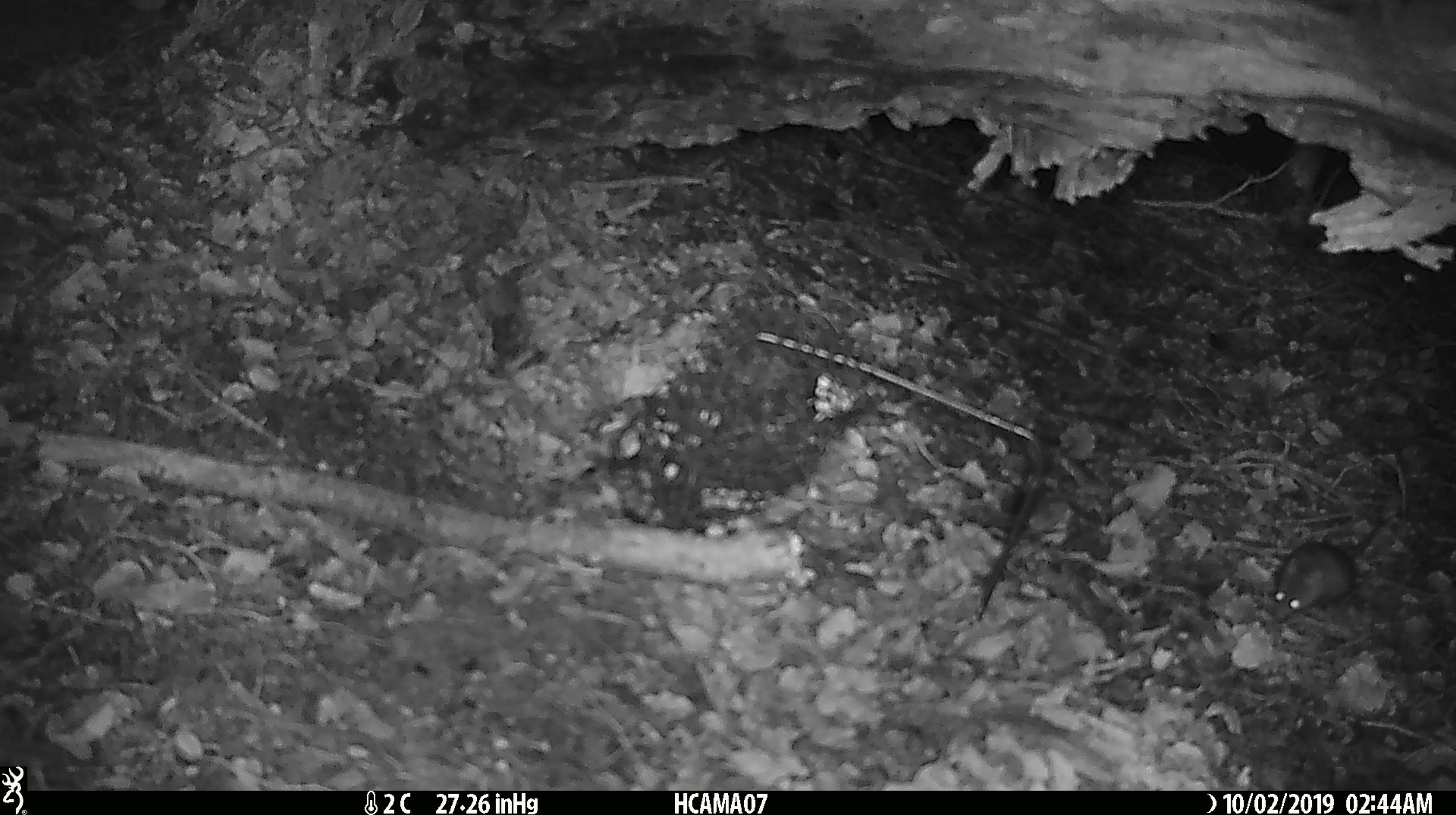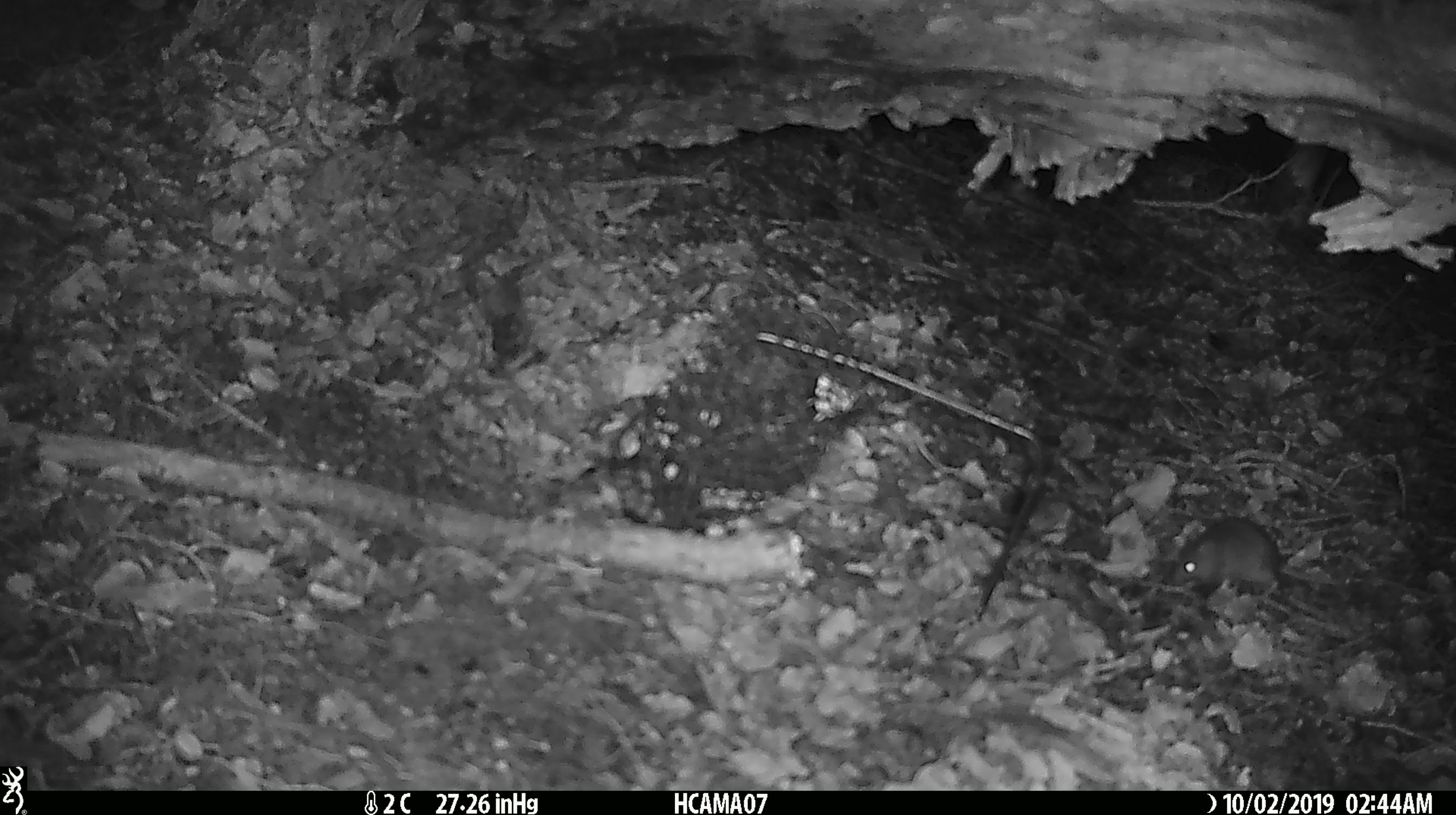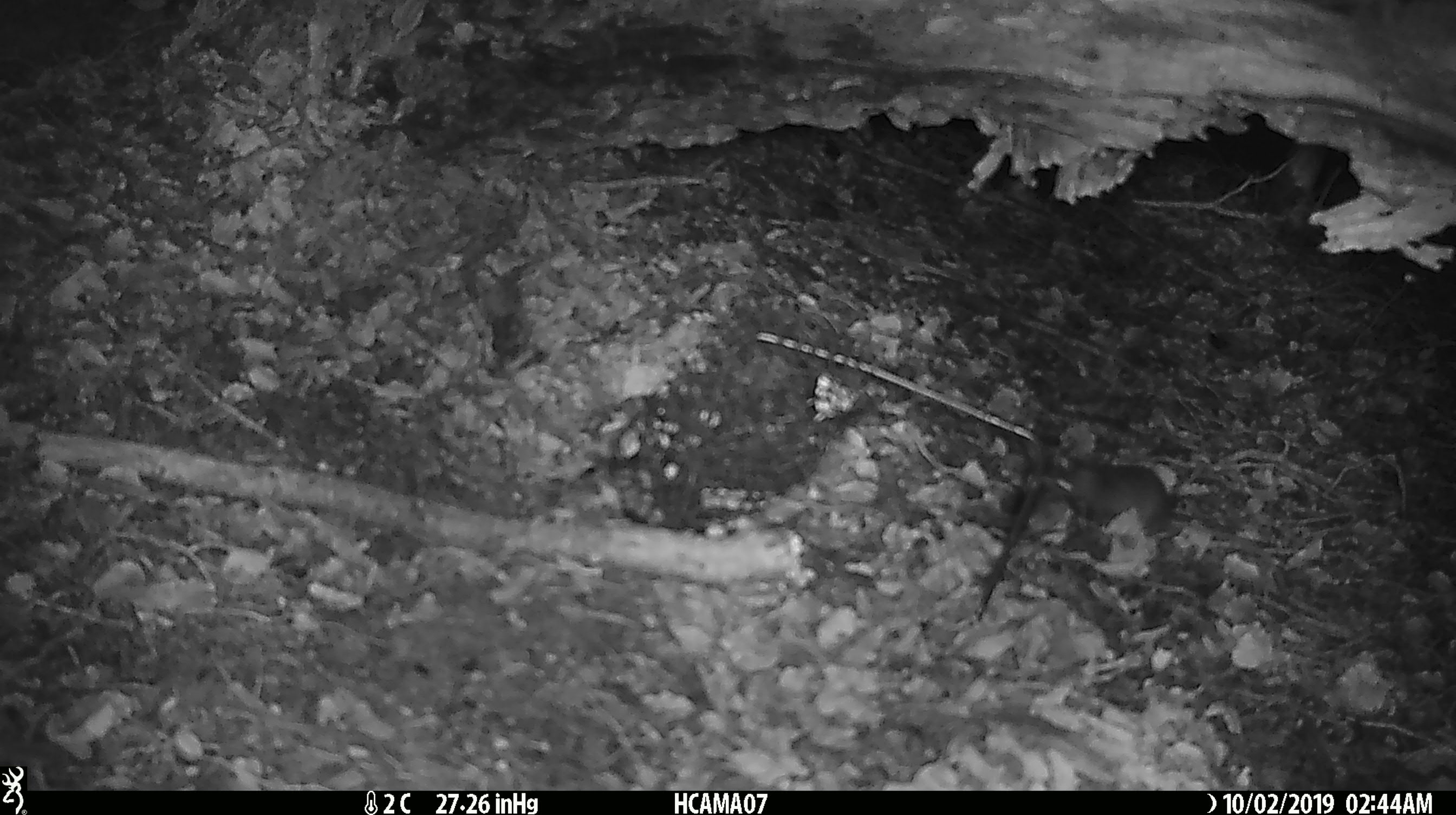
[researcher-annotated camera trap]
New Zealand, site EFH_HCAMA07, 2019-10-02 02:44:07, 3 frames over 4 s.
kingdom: Animalia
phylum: Chordata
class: Mammalia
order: Rodentia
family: Muridae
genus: Mus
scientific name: Mus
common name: mouse